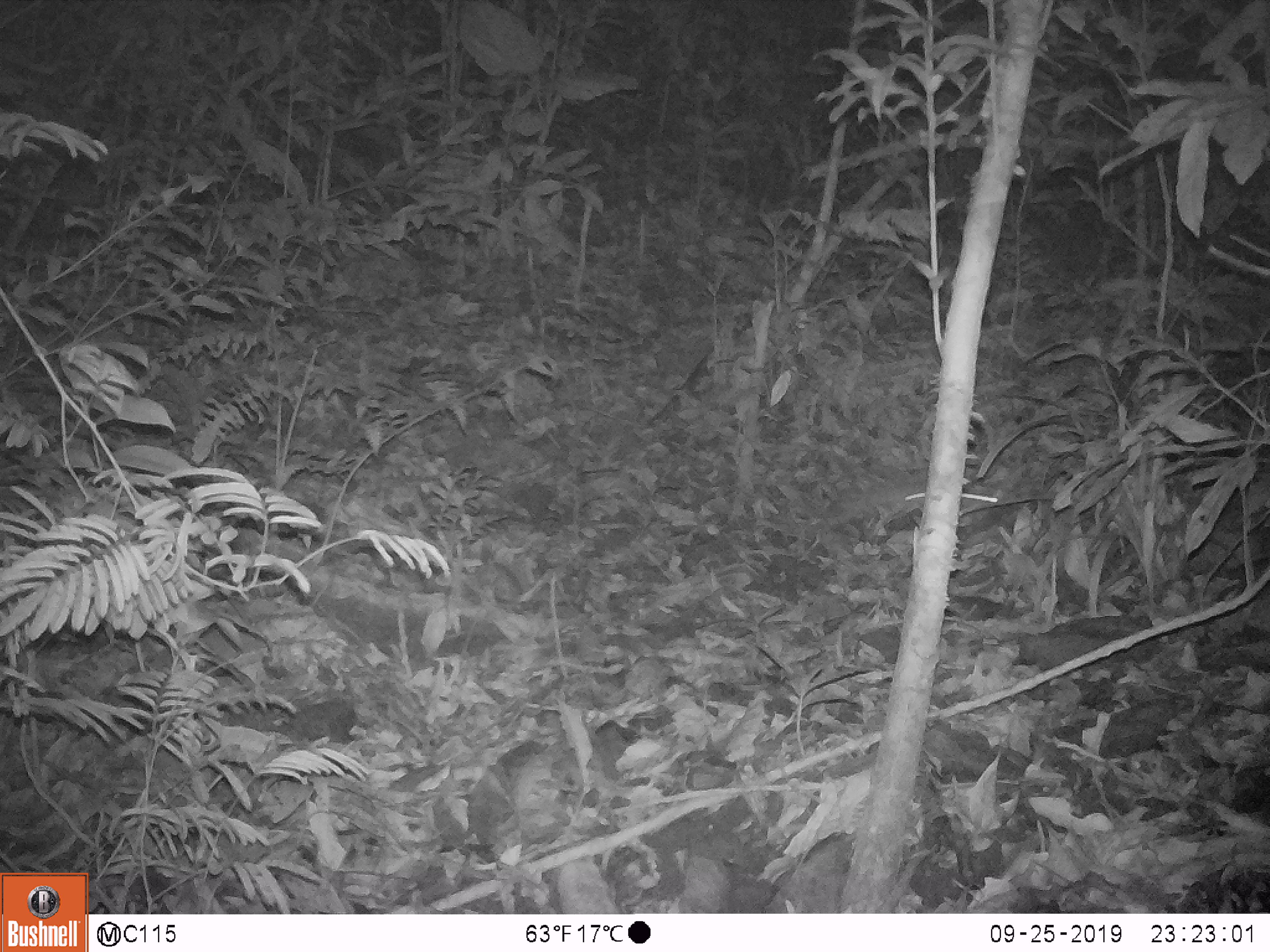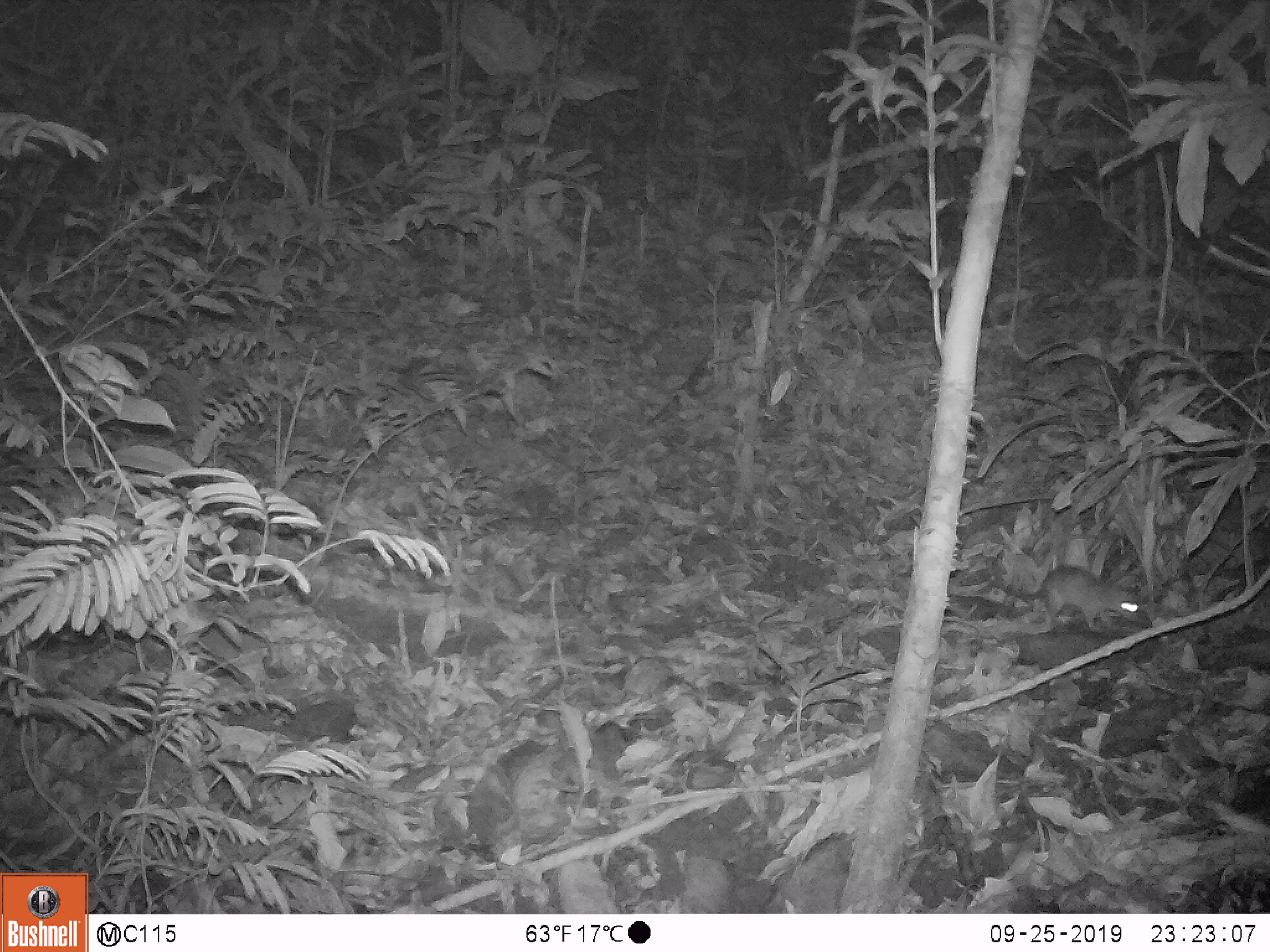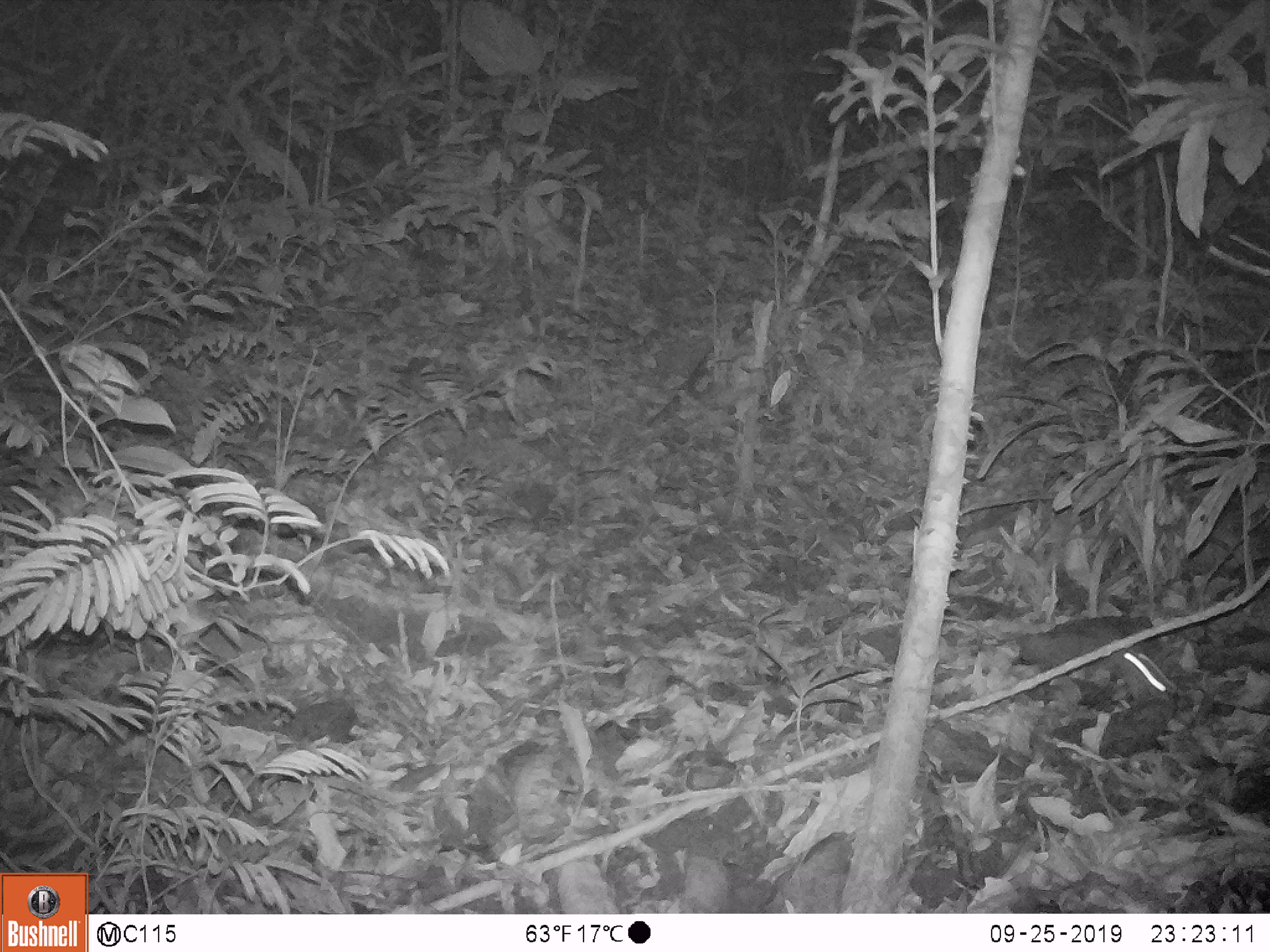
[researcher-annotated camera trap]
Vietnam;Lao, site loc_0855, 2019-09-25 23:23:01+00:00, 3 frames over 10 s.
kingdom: Animalia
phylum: Chordata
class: Mammalia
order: Rodentia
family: Muridae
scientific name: Muridae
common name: old-world mice and rats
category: unidentified murid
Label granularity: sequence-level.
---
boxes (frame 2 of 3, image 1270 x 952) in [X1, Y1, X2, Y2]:
unidentified murid: [986, 566, 1139, 635]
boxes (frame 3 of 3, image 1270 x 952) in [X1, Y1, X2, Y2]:
unidentified murid: [1115, 644, 1176, 704]